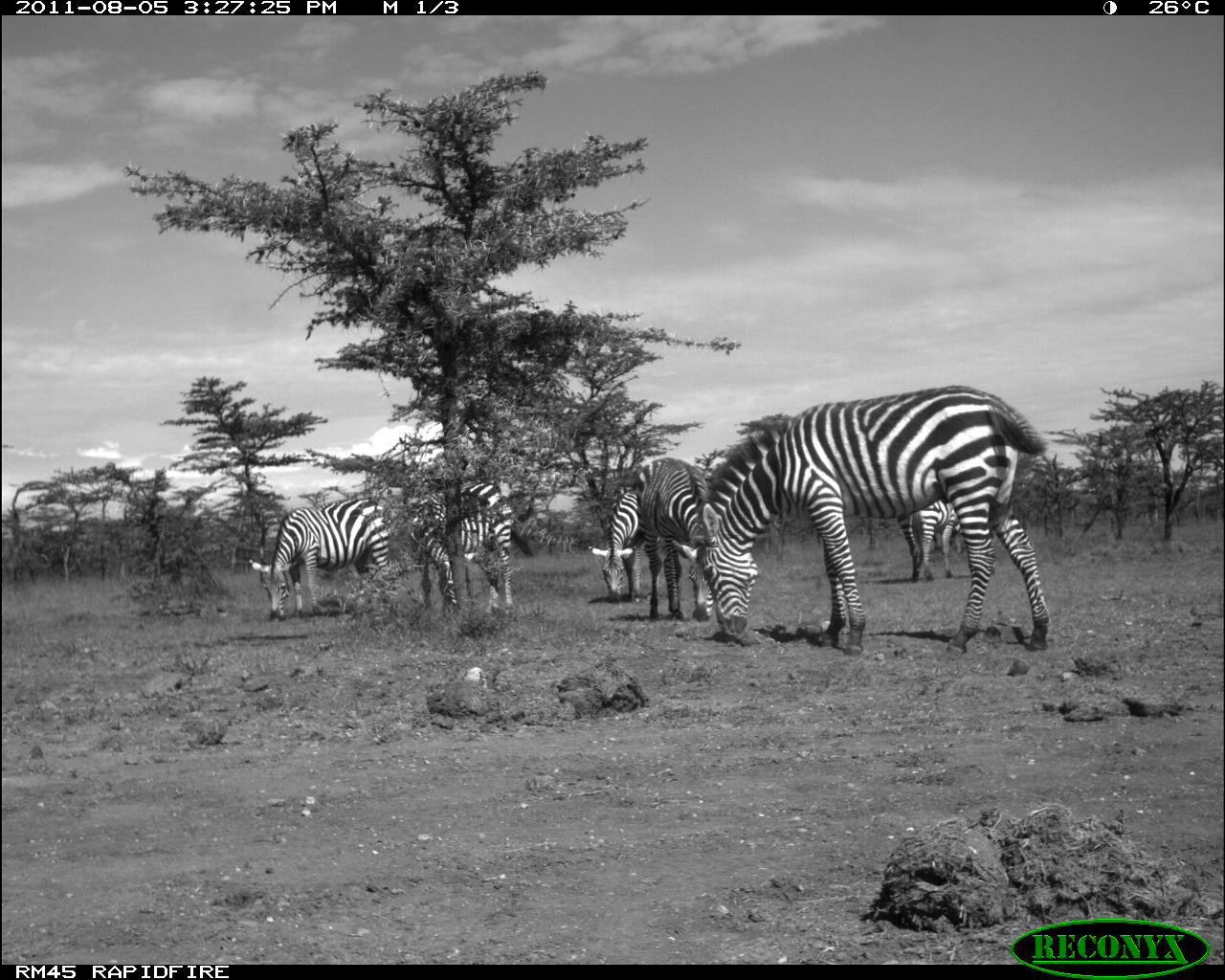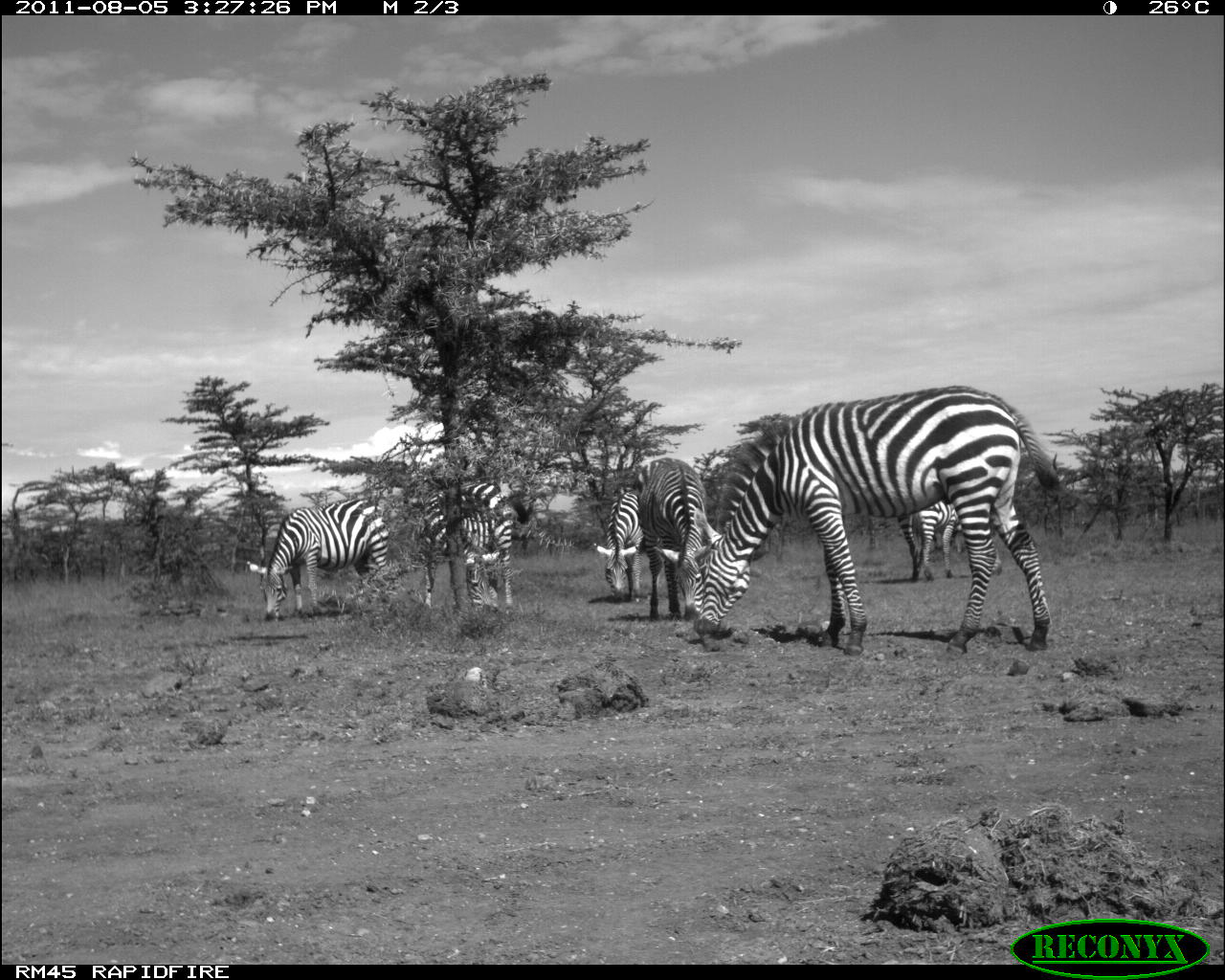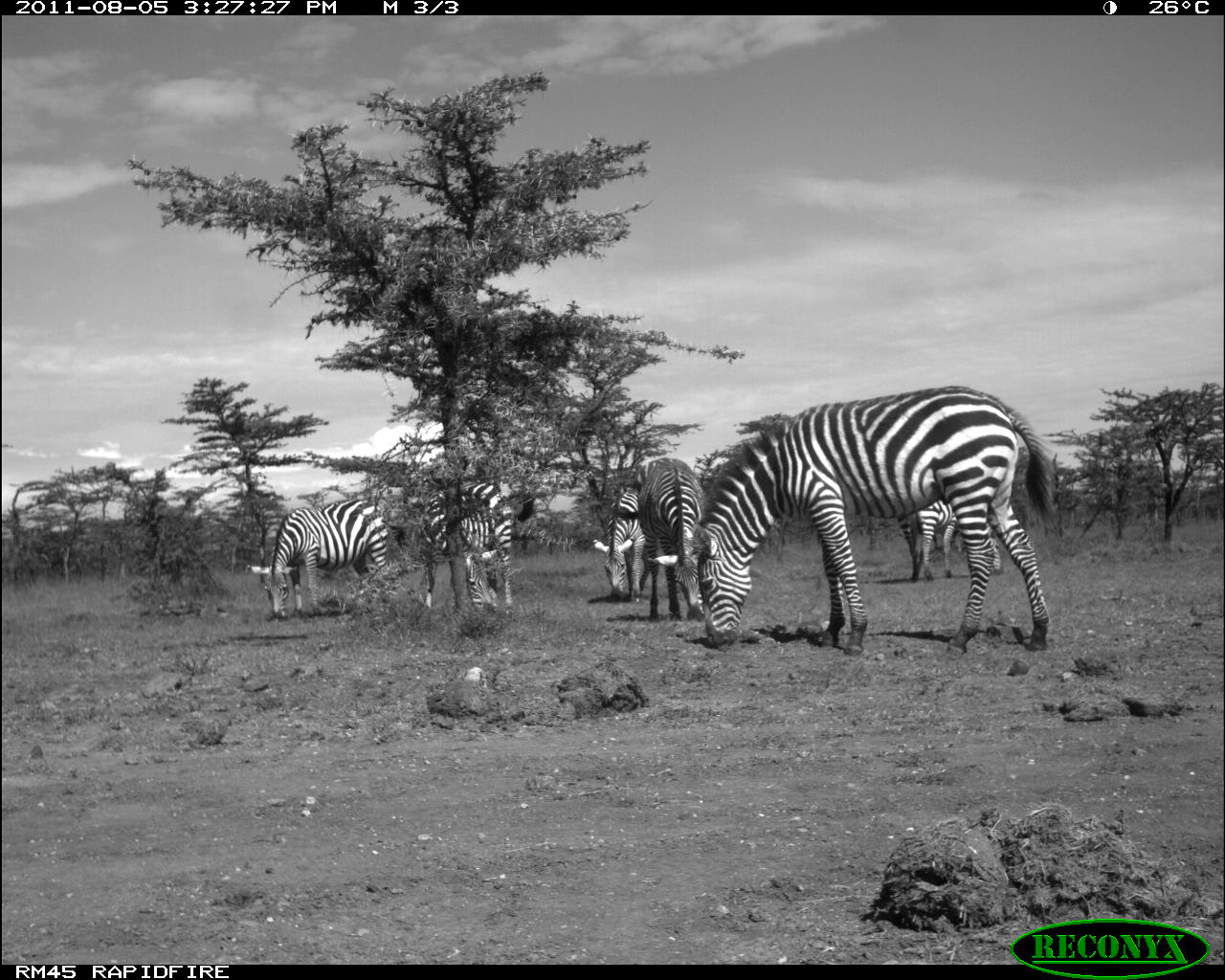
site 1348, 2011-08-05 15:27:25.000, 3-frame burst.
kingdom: Animalia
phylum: Chordata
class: Mammalia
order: Perissodactyla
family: Equidae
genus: Equus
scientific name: Equus quagga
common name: plains zebra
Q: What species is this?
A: Equus quagga (plains zebra).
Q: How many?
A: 6.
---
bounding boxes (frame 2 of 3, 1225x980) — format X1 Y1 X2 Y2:
equus quagga: 694 381 1065 657; 246 496 395 624; 416 480 521 613; 633 456 709 627; 901 493 986 584; 593 488 645 601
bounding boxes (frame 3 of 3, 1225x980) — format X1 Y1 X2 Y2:
equus quagga: 688 382 1059 660; 245 497 393 622; 416 481 519 614; 641 456 710 627; 895 497 1006 579; 592 486 646 603